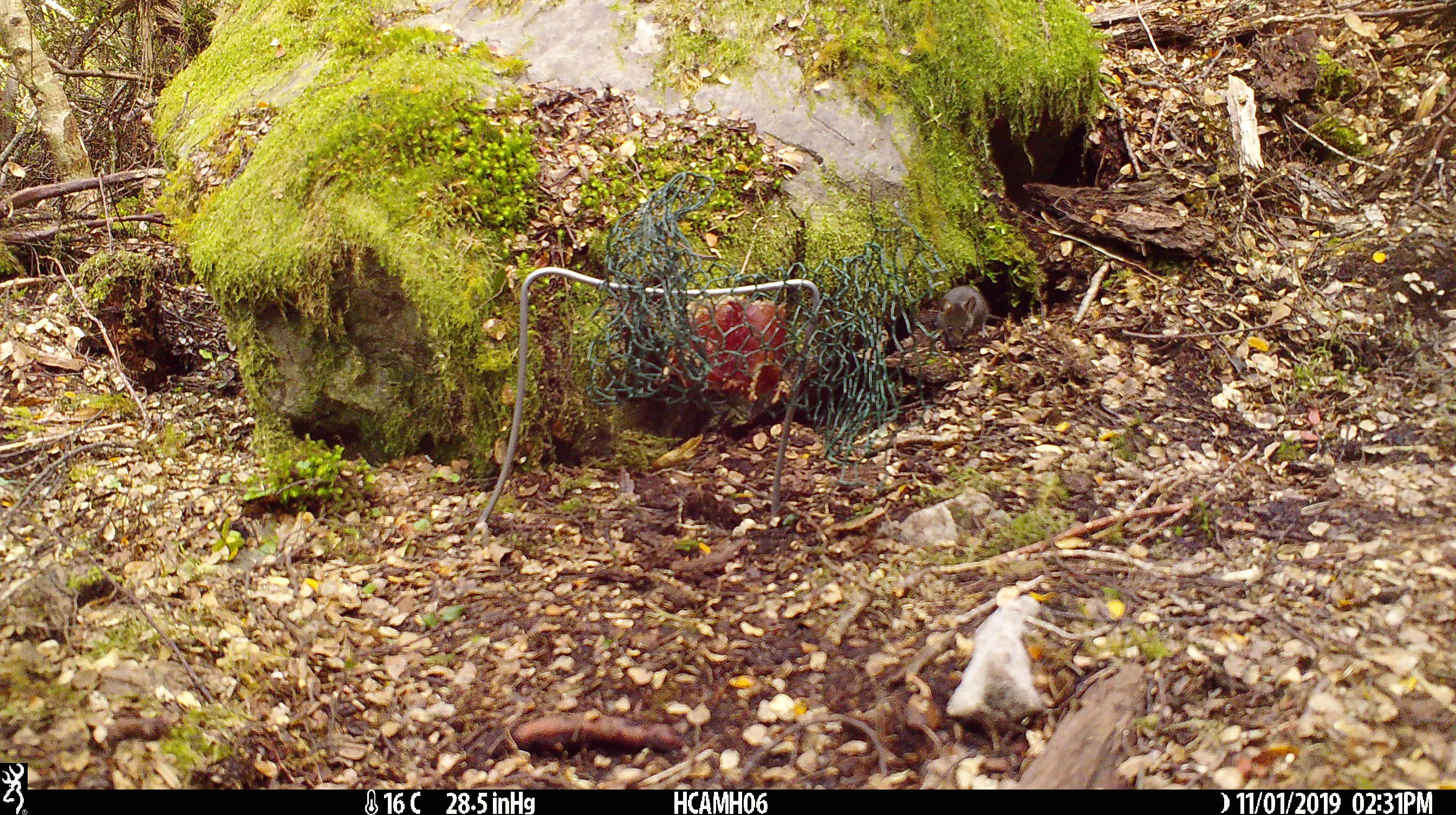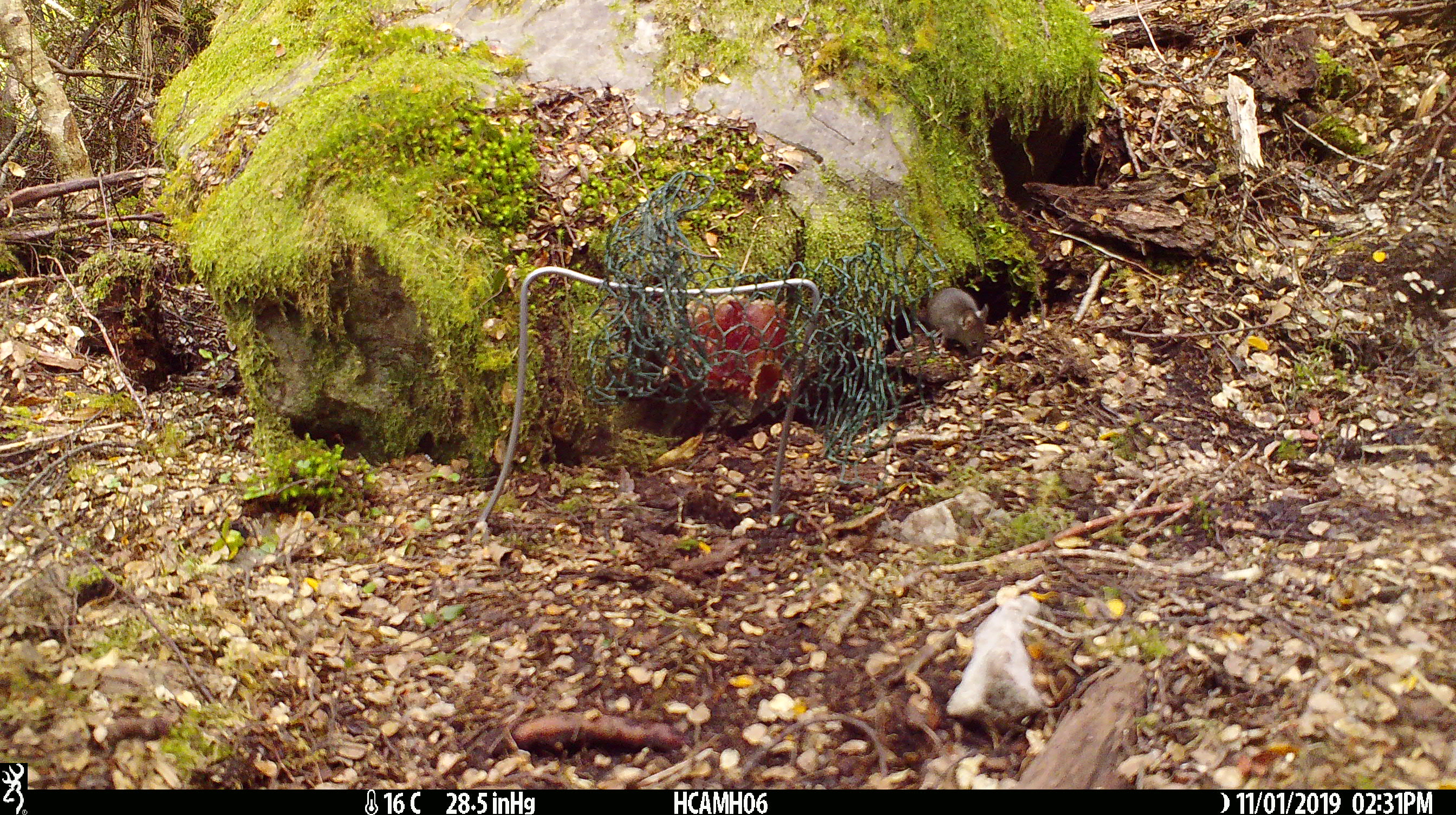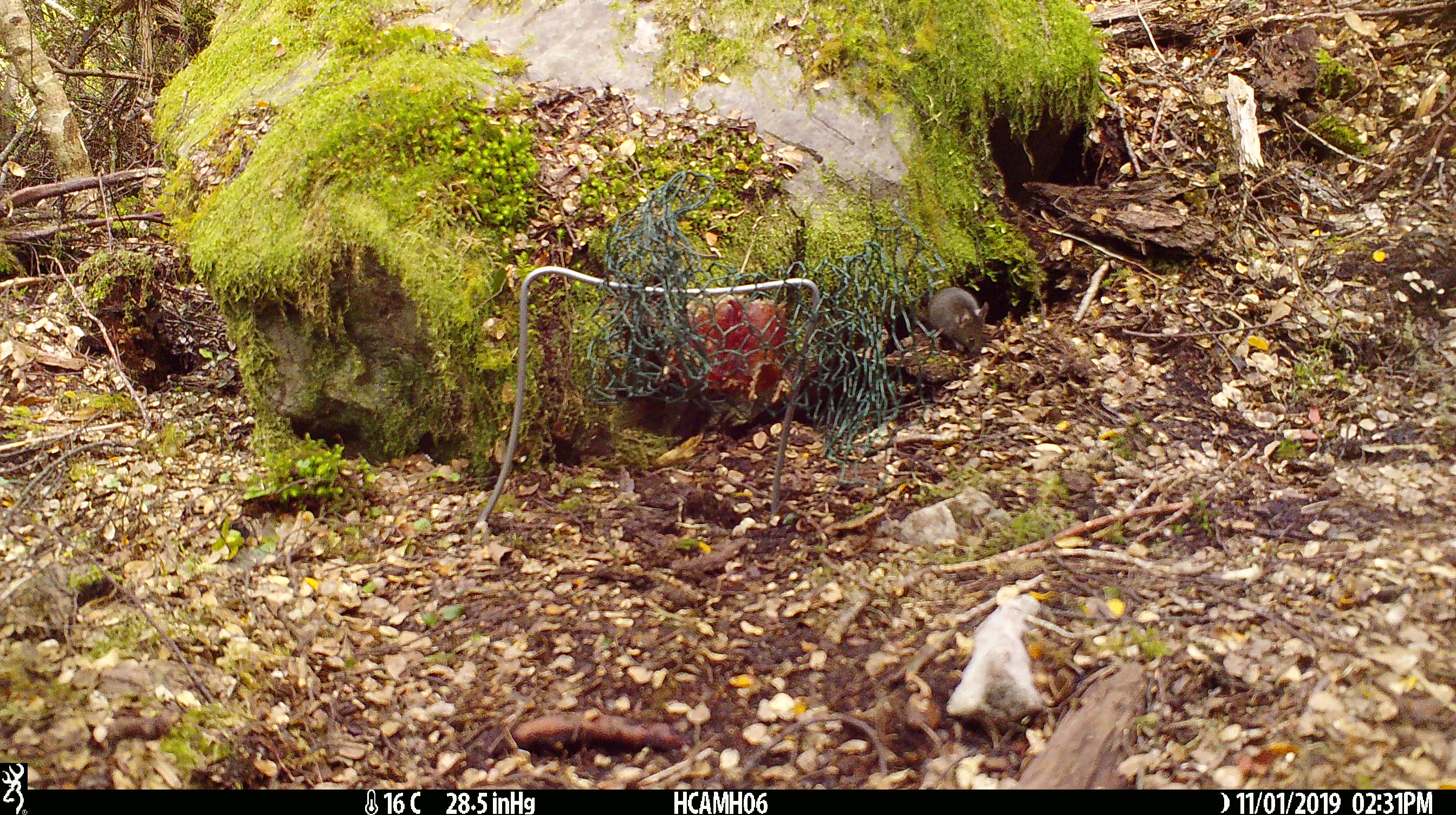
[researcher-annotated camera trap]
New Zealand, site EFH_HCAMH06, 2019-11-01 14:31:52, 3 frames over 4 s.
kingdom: Animalia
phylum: Chordata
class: Mammalia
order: Rodentia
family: Muridae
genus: Mus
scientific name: Mus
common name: mouse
Mouse (Mus).